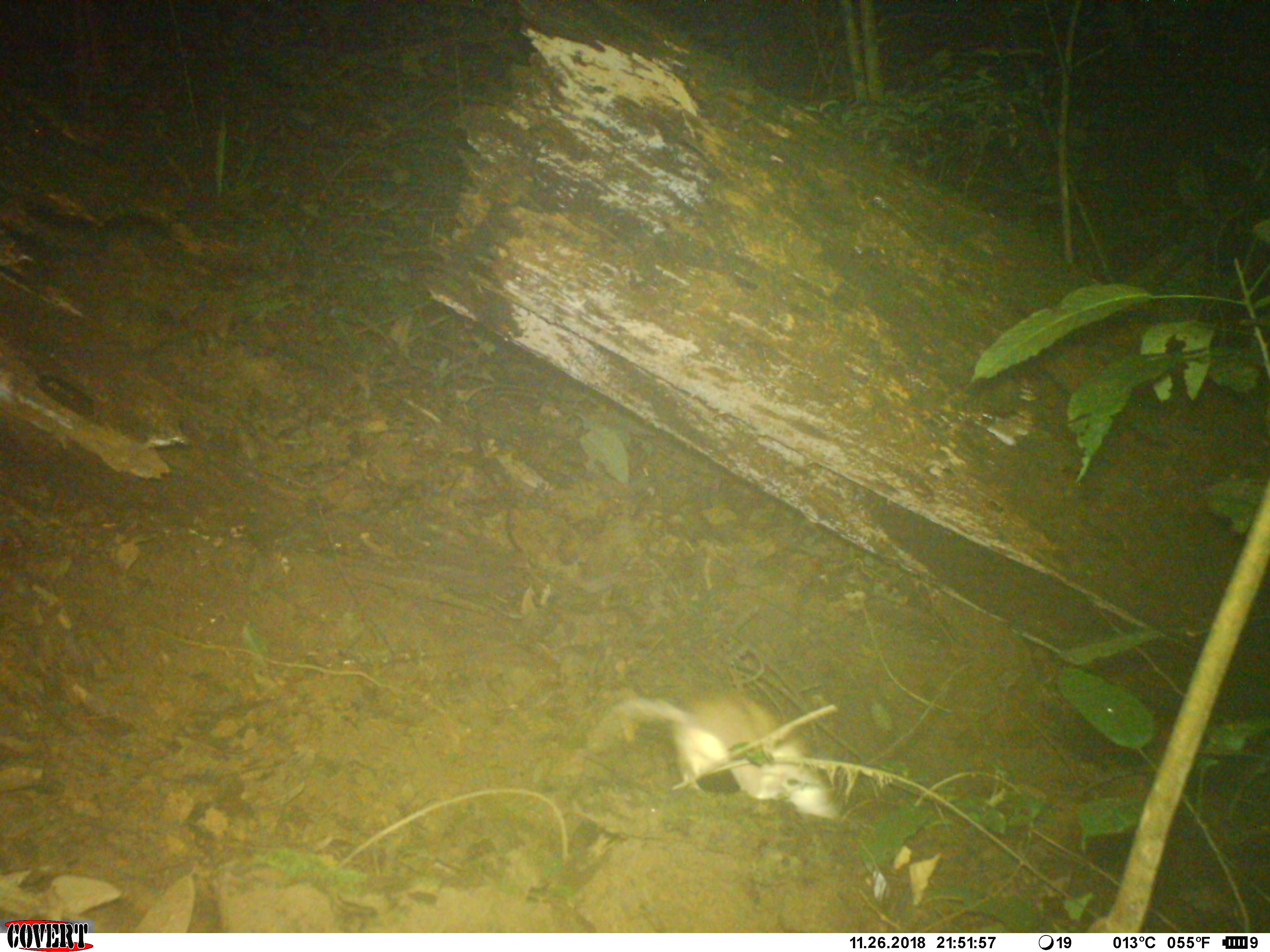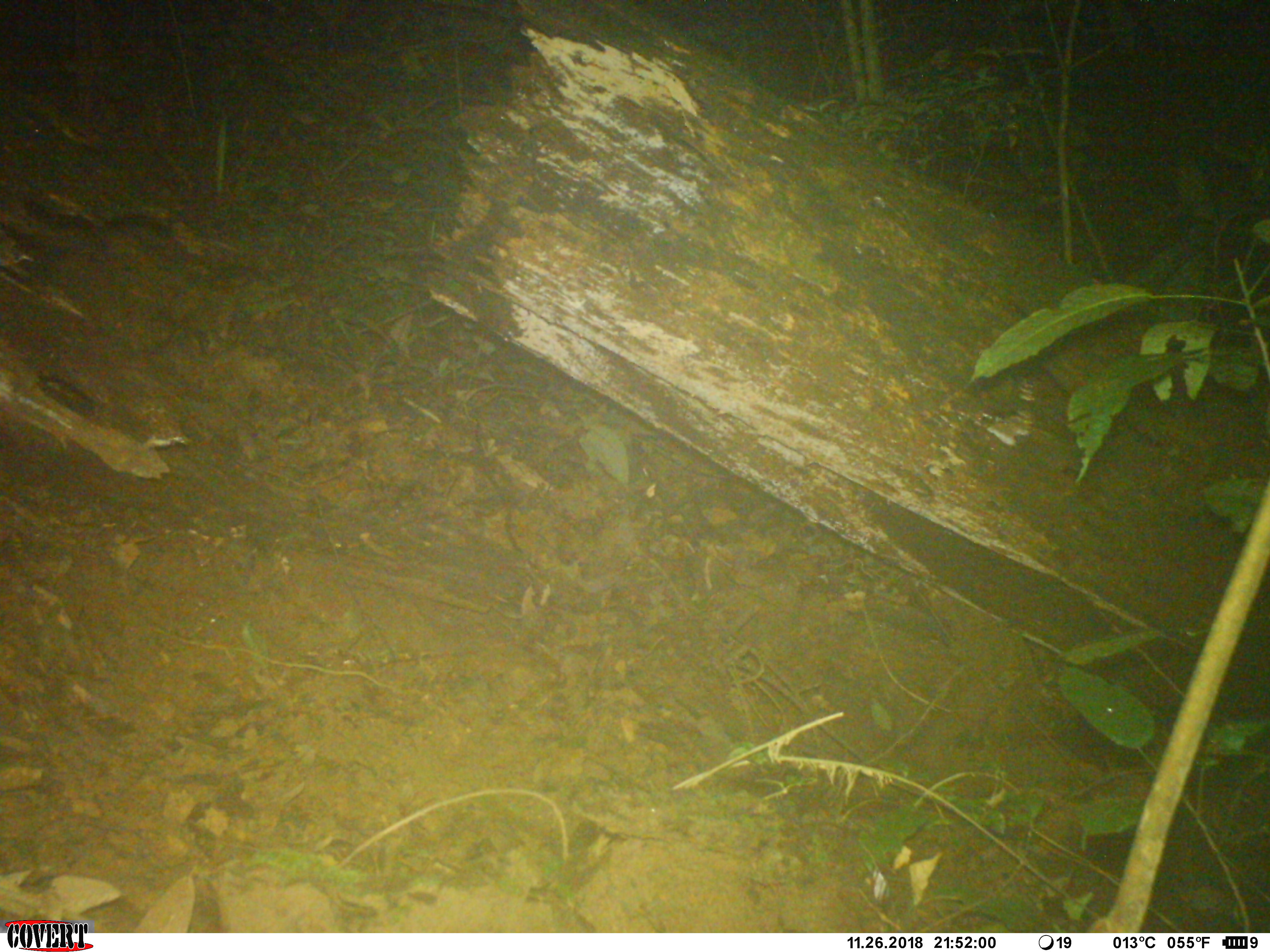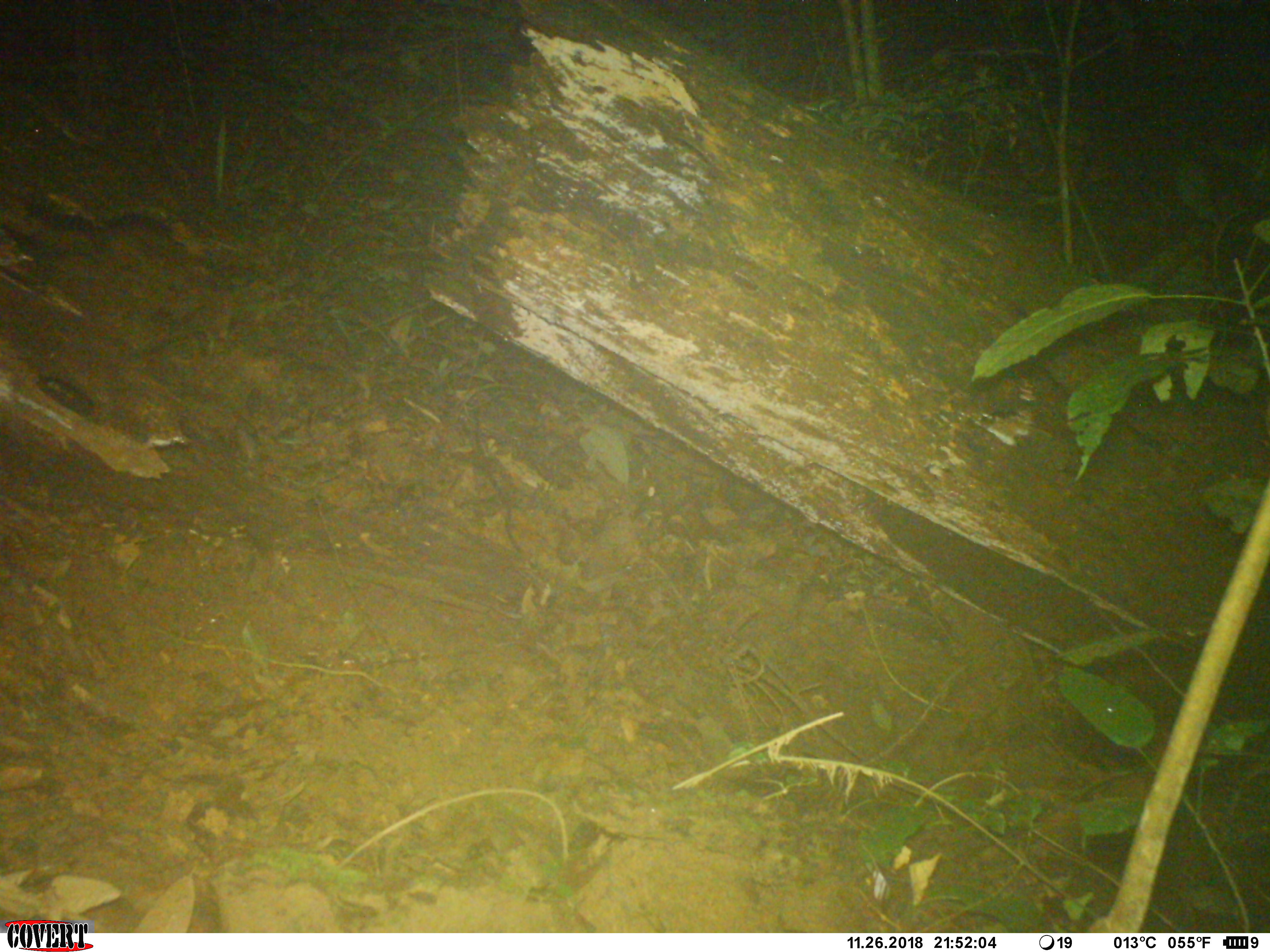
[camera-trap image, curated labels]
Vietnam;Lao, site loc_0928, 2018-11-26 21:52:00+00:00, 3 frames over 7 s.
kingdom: Animalia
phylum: Chordata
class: Mammalia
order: Rodentia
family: Muridae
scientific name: Muridae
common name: old-world mice and rats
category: unidentified murid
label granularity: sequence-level